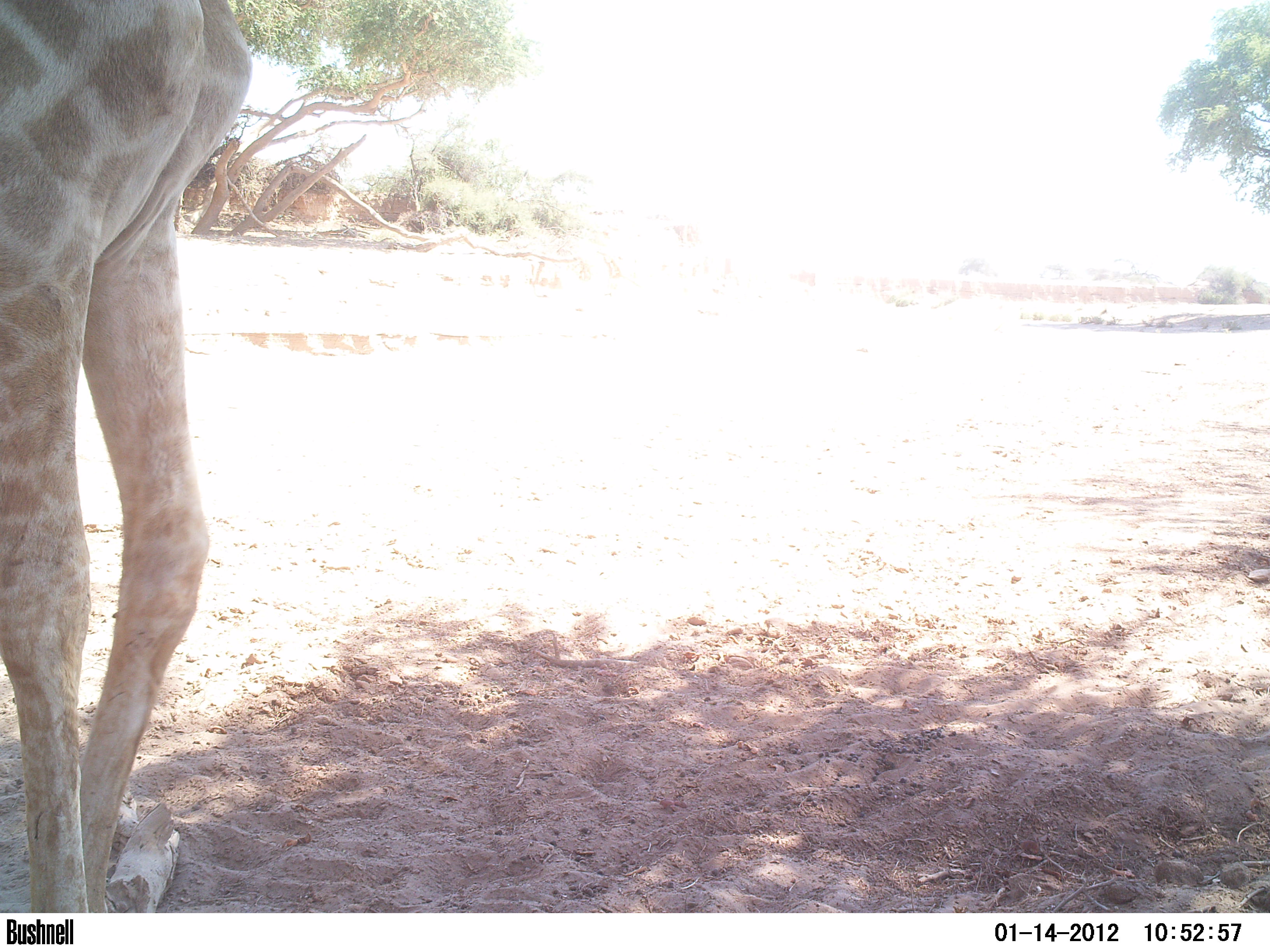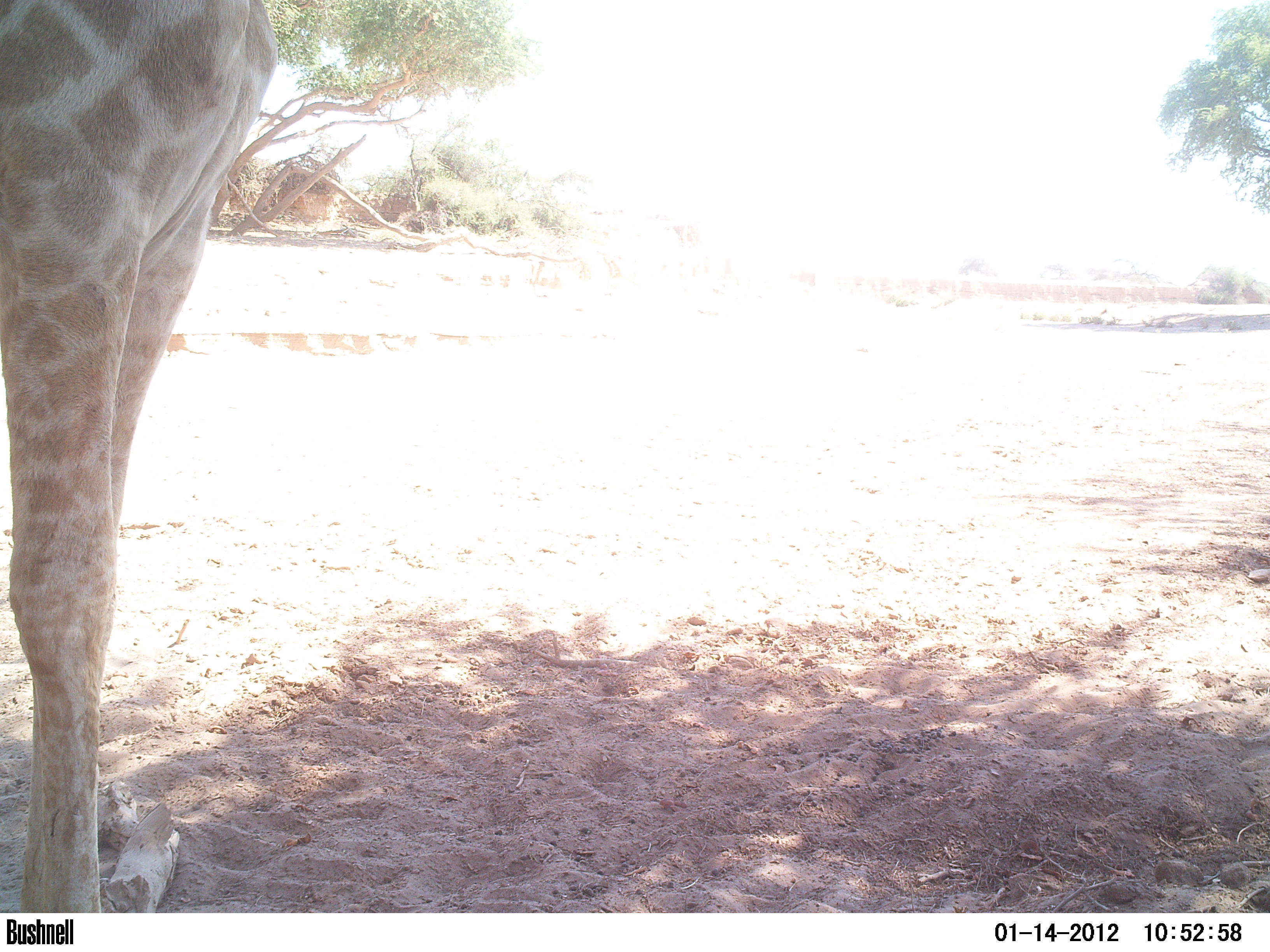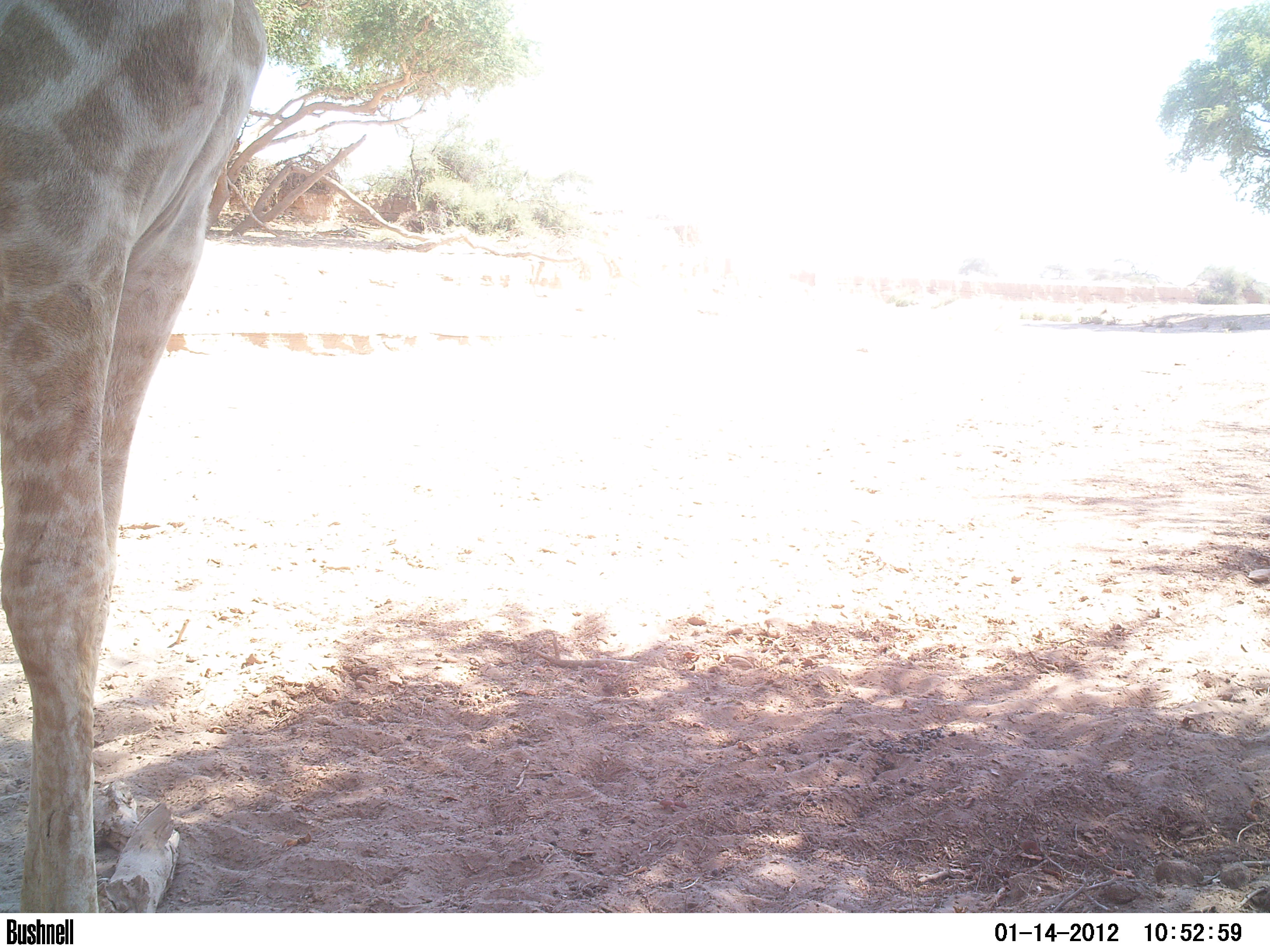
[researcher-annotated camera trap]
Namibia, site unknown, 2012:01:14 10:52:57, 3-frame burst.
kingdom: Animalia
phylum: Chordata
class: Mammalia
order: Artiodactyla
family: Giraffidae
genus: Giraffa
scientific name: Giraffa camelopardalis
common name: giraffe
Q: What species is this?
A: Giraffa camelopardalis (giraffe).